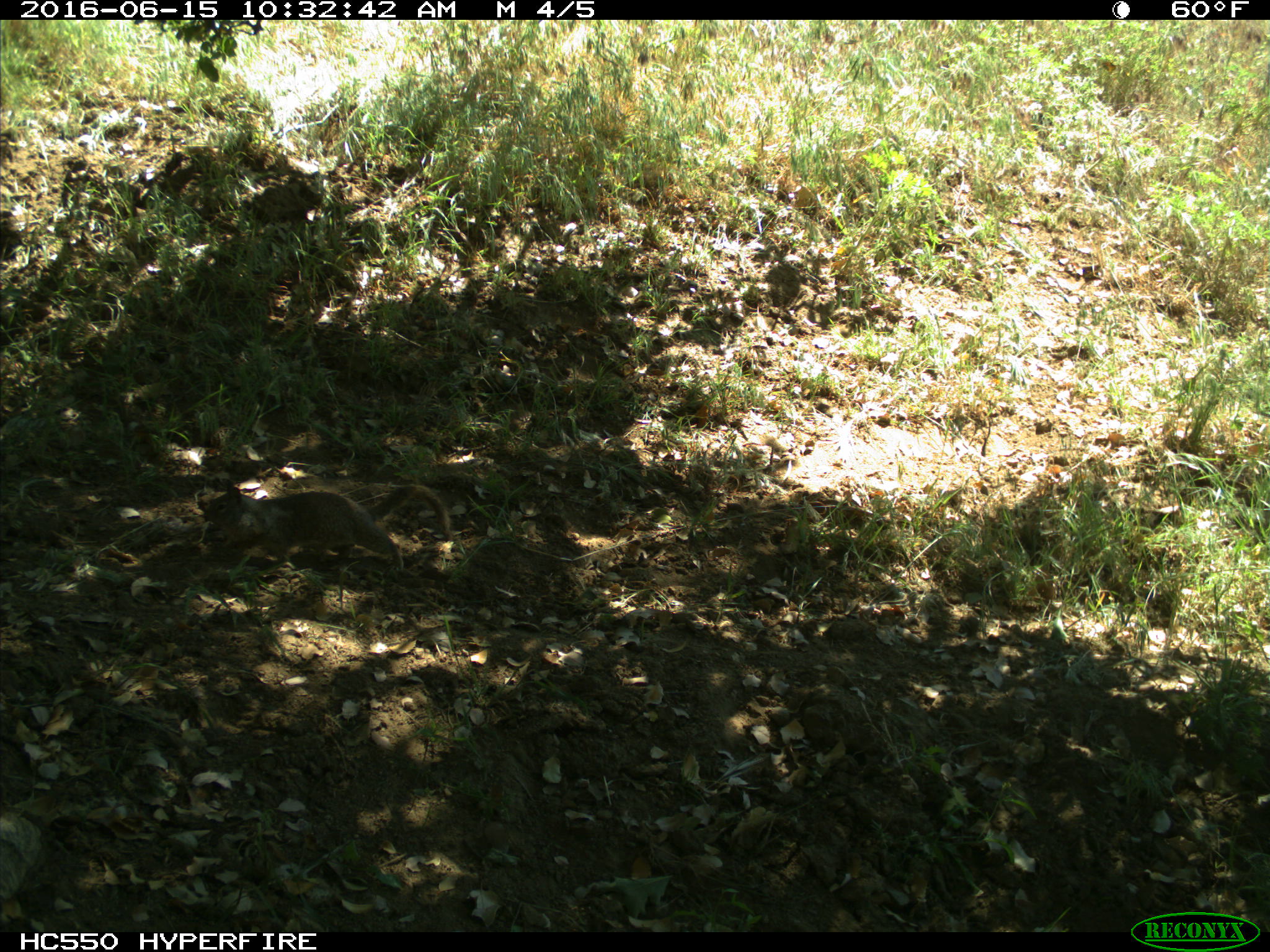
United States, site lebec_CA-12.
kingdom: Animalia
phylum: Chordata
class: Mammalia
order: Rodentia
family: Sciuridae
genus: Otospermophilus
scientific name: Otospermophilus beecheyi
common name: california ground squirrel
Otospermophilus beecheyi (california ground squirrel).